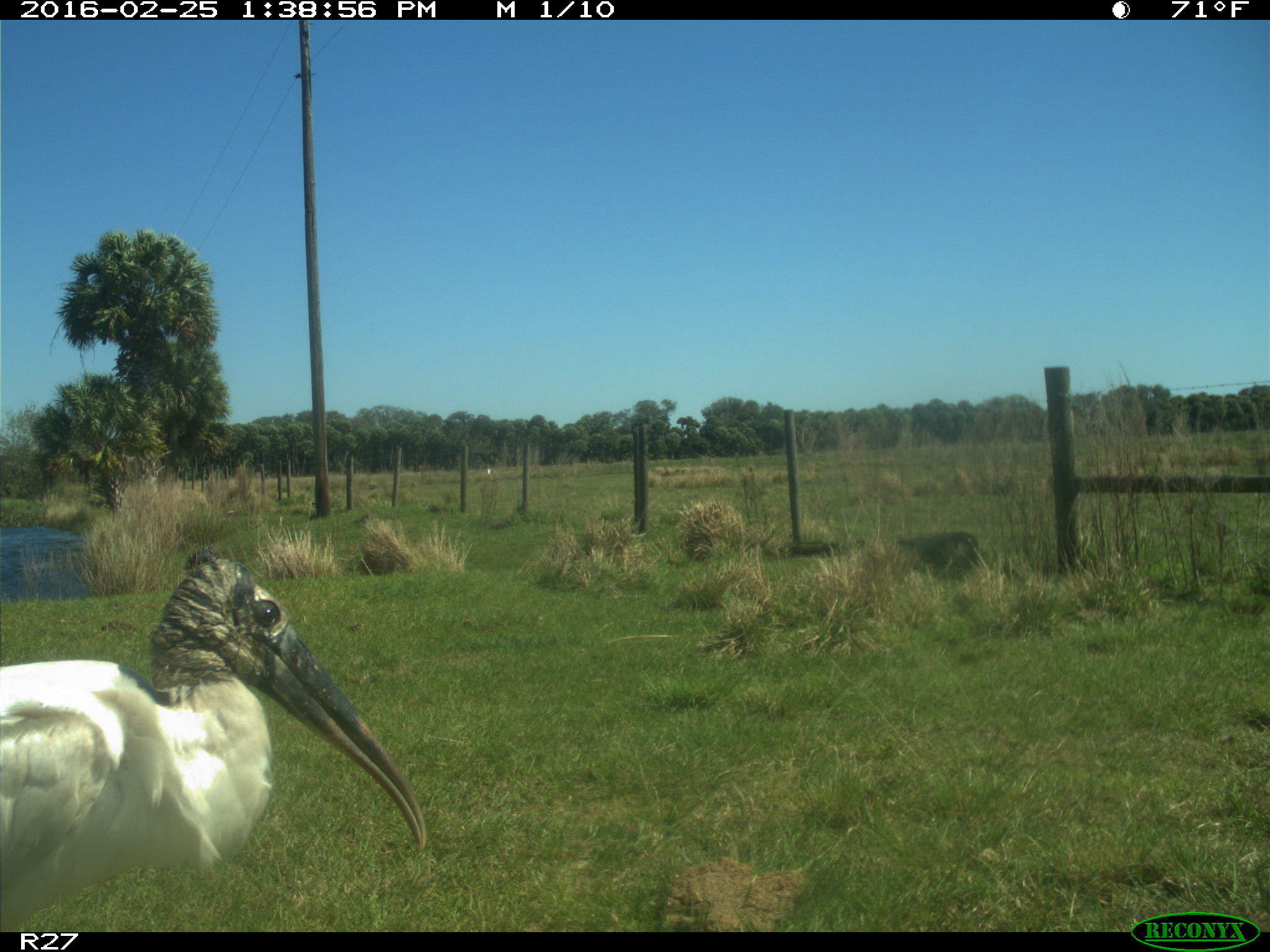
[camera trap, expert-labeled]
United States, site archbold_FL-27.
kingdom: Animalia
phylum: Chordata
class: Aves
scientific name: Aves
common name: birds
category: unidentified bird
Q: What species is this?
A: Unidentified bird (birds) (Aves).